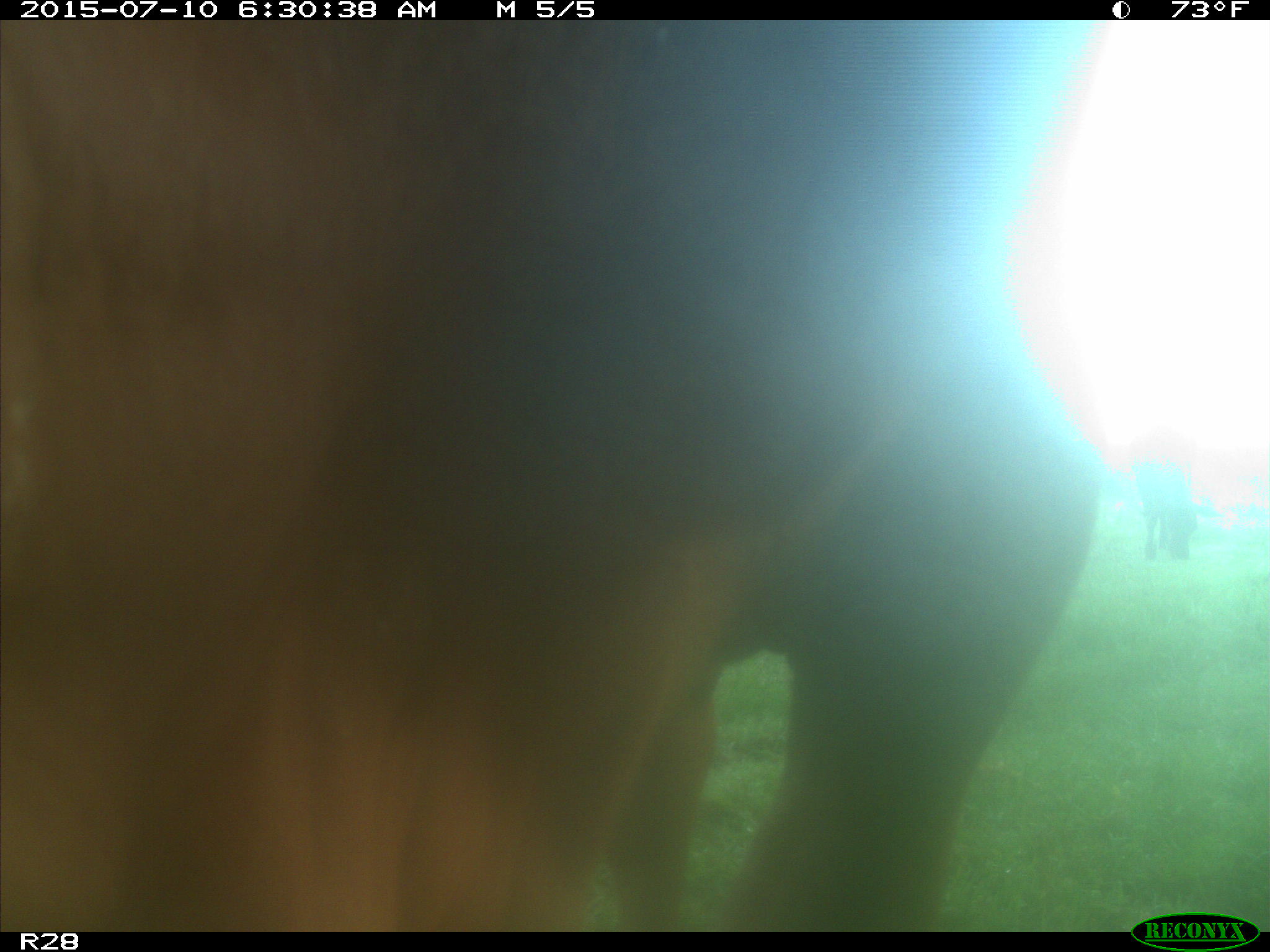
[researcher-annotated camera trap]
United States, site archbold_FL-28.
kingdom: Animalia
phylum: Chordata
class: Mammalia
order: Artiodactyla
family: Bovidae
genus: Bos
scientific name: Bos taurus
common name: domestic cow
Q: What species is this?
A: Bos taurus (domestic cow).